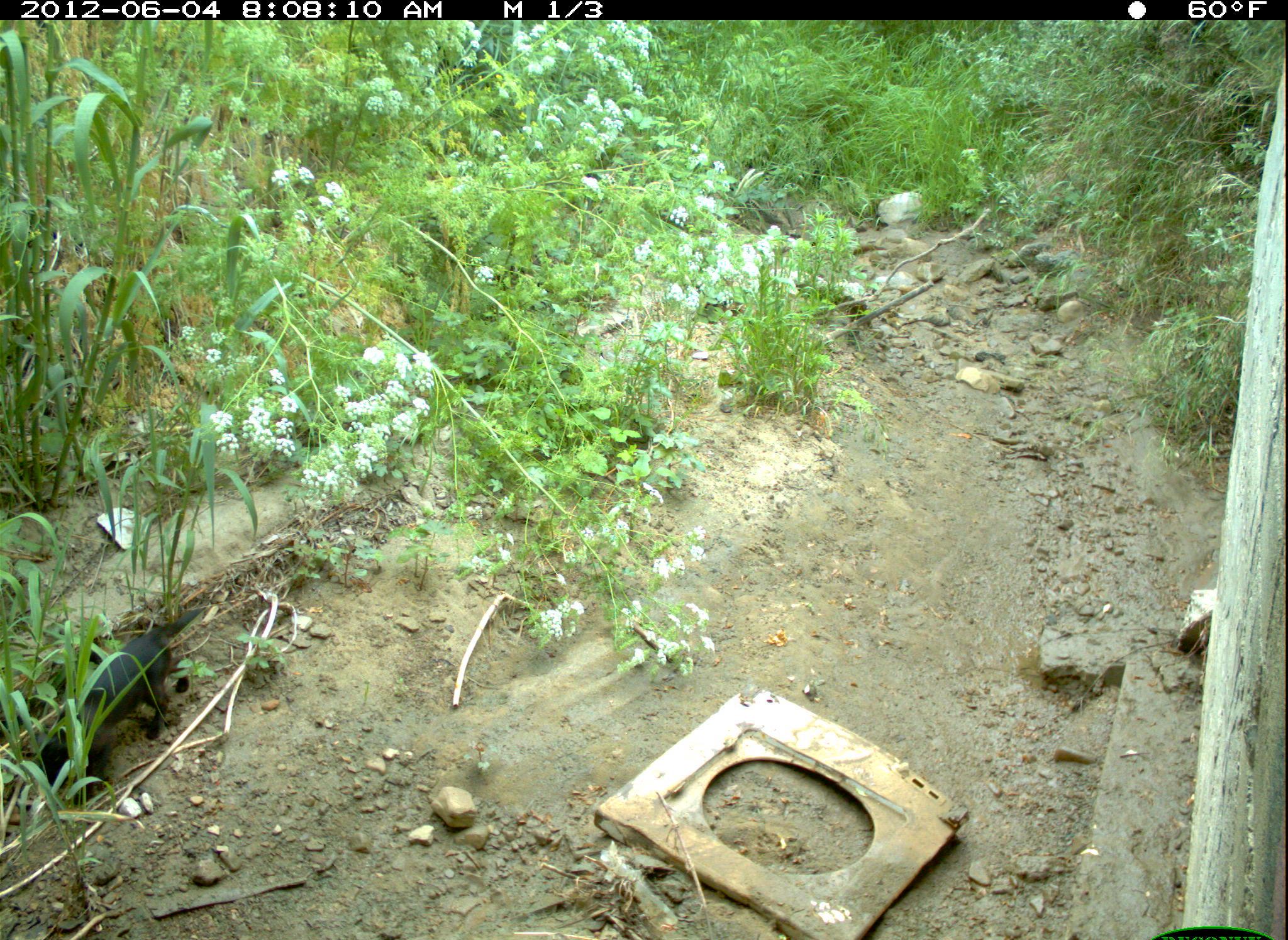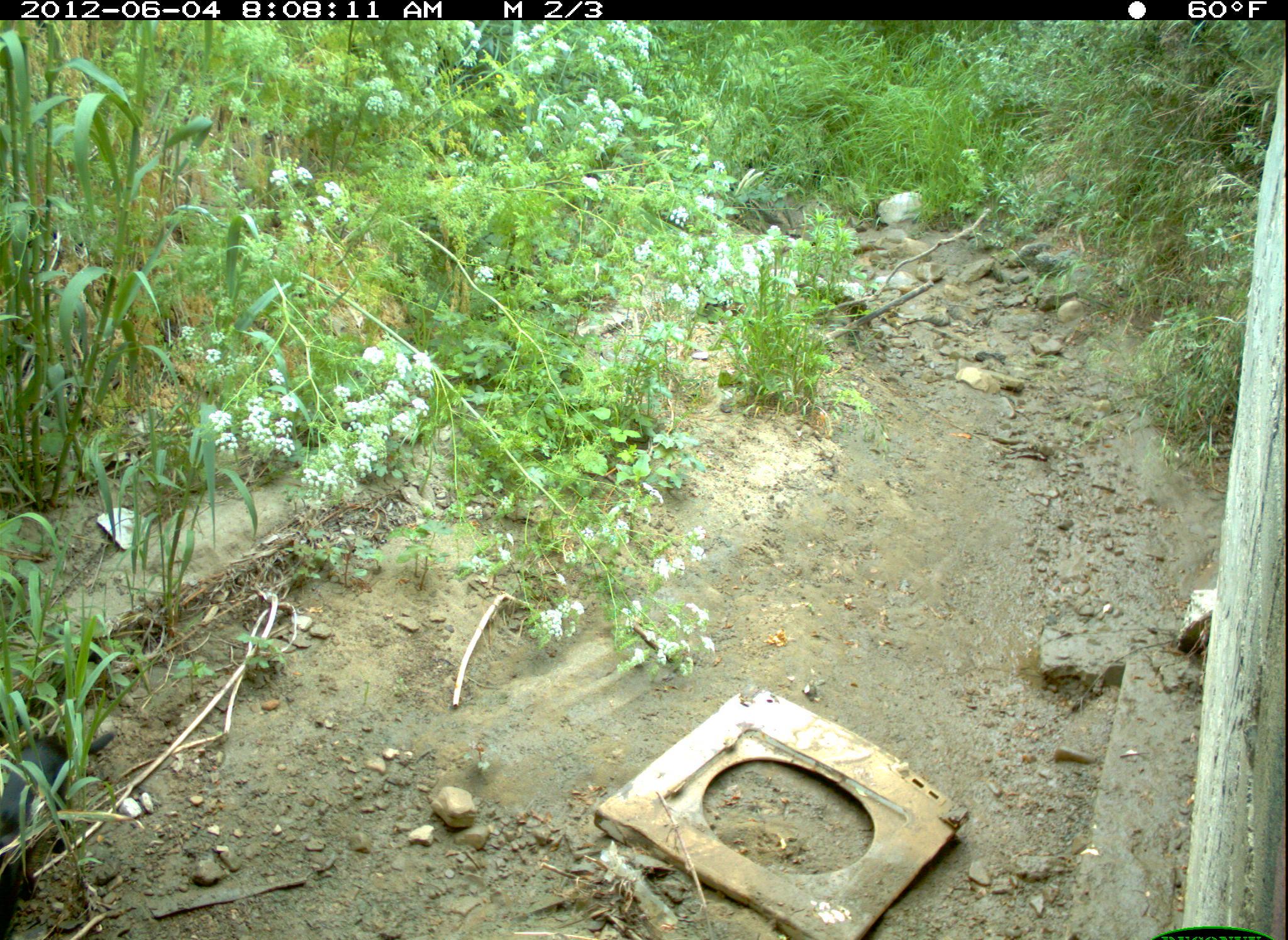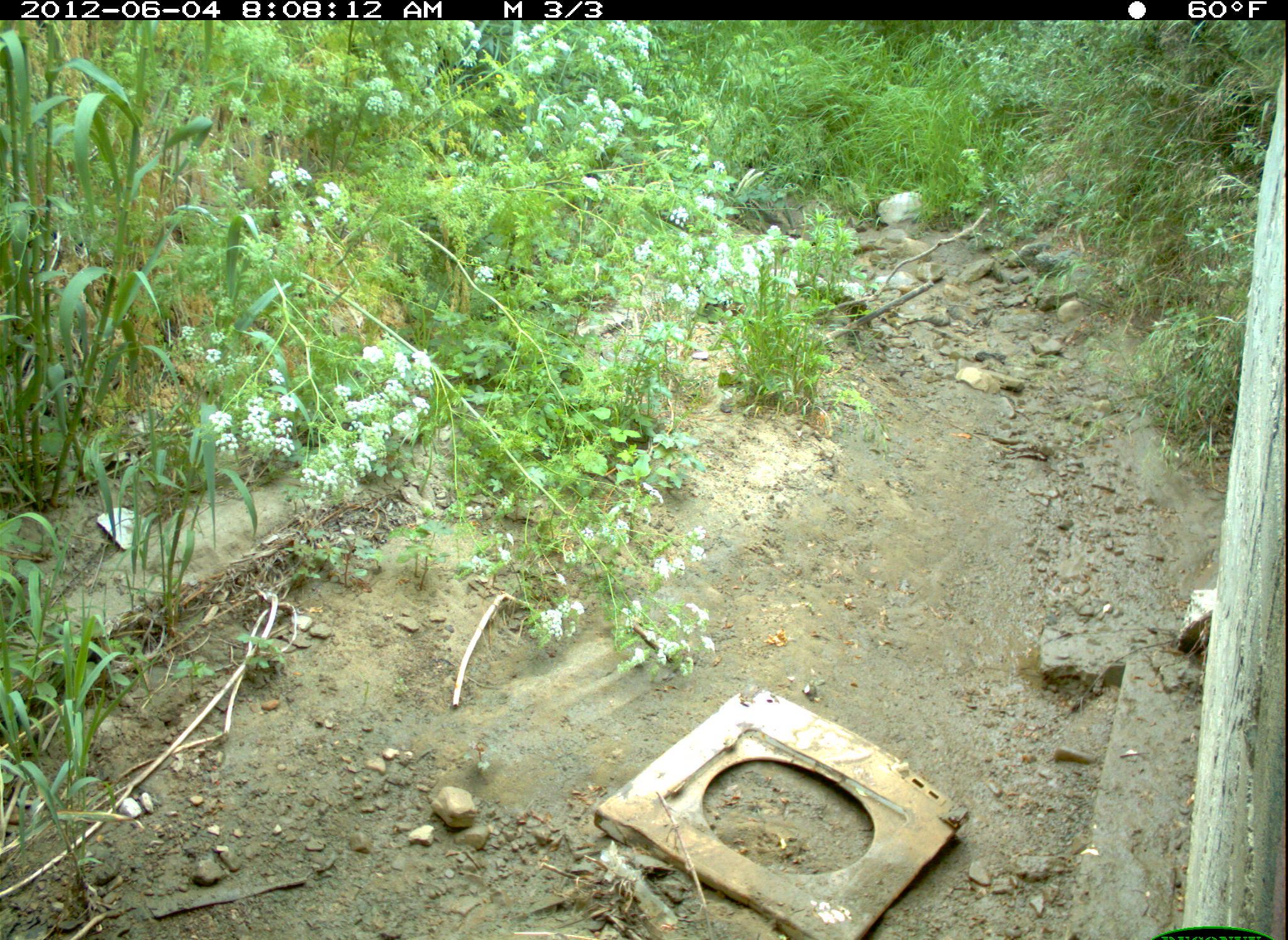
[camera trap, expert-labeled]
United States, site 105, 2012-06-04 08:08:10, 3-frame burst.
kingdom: Animalia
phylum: Chordata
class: Mammalia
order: Carnivora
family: Felidae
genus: Felis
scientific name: Felis catus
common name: cat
Cat (Felis catus).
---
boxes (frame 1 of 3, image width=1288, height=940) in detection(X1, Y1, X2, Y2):
cat: detection(40, 606, 204, 813)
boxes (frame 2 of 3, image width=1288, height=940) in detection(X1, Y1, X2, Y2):
cat: detection(2, 725, 116, 933)